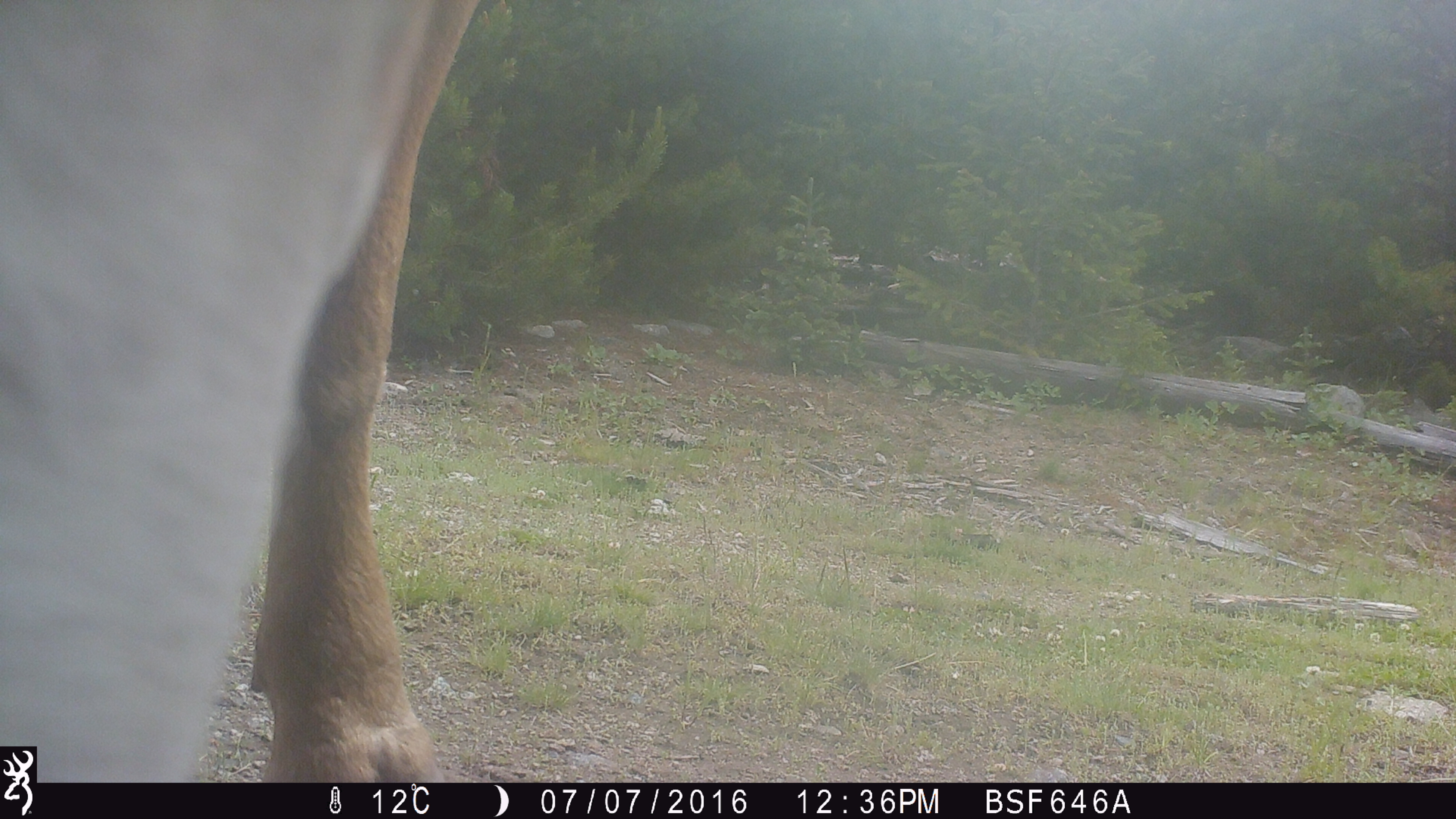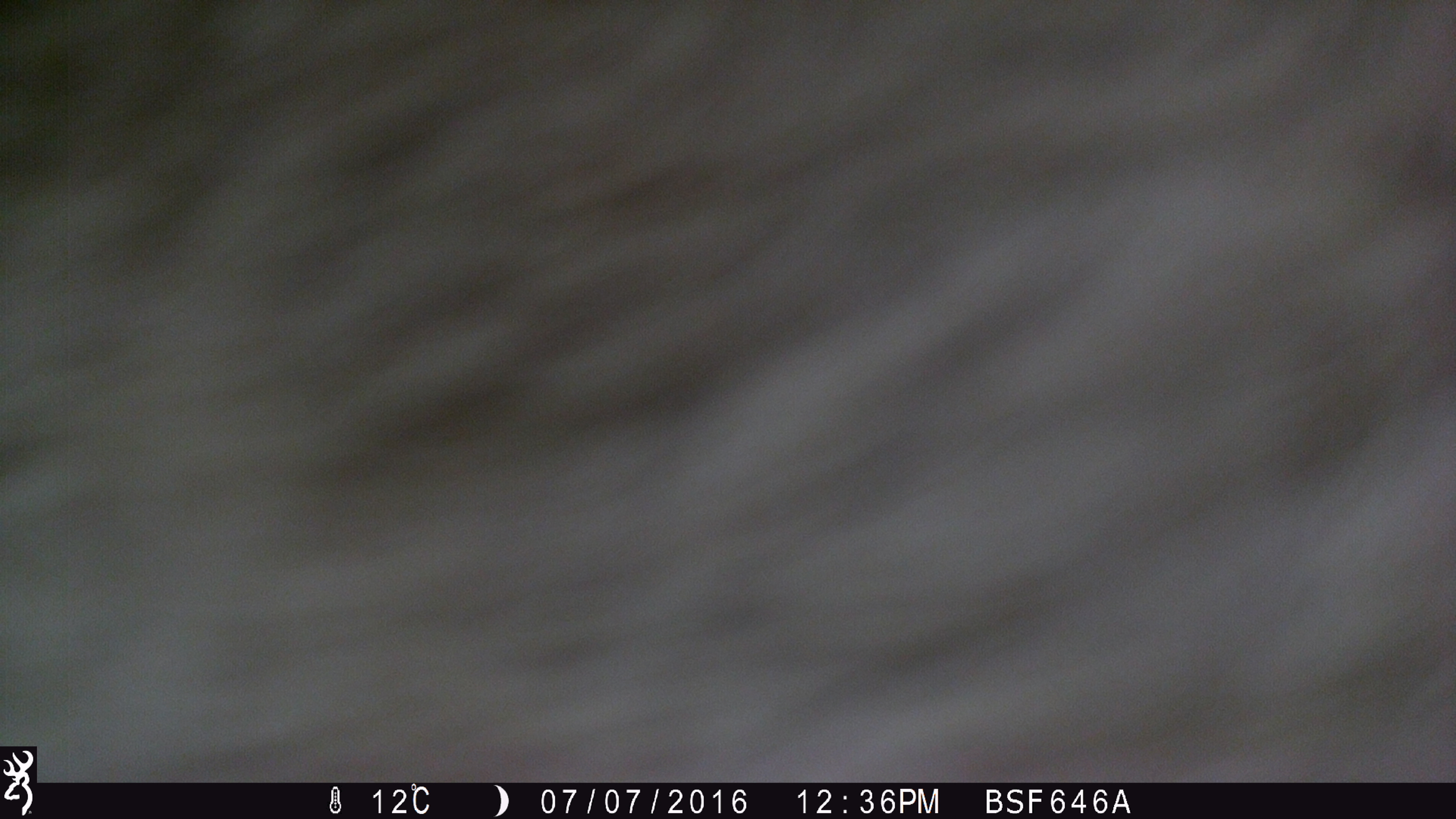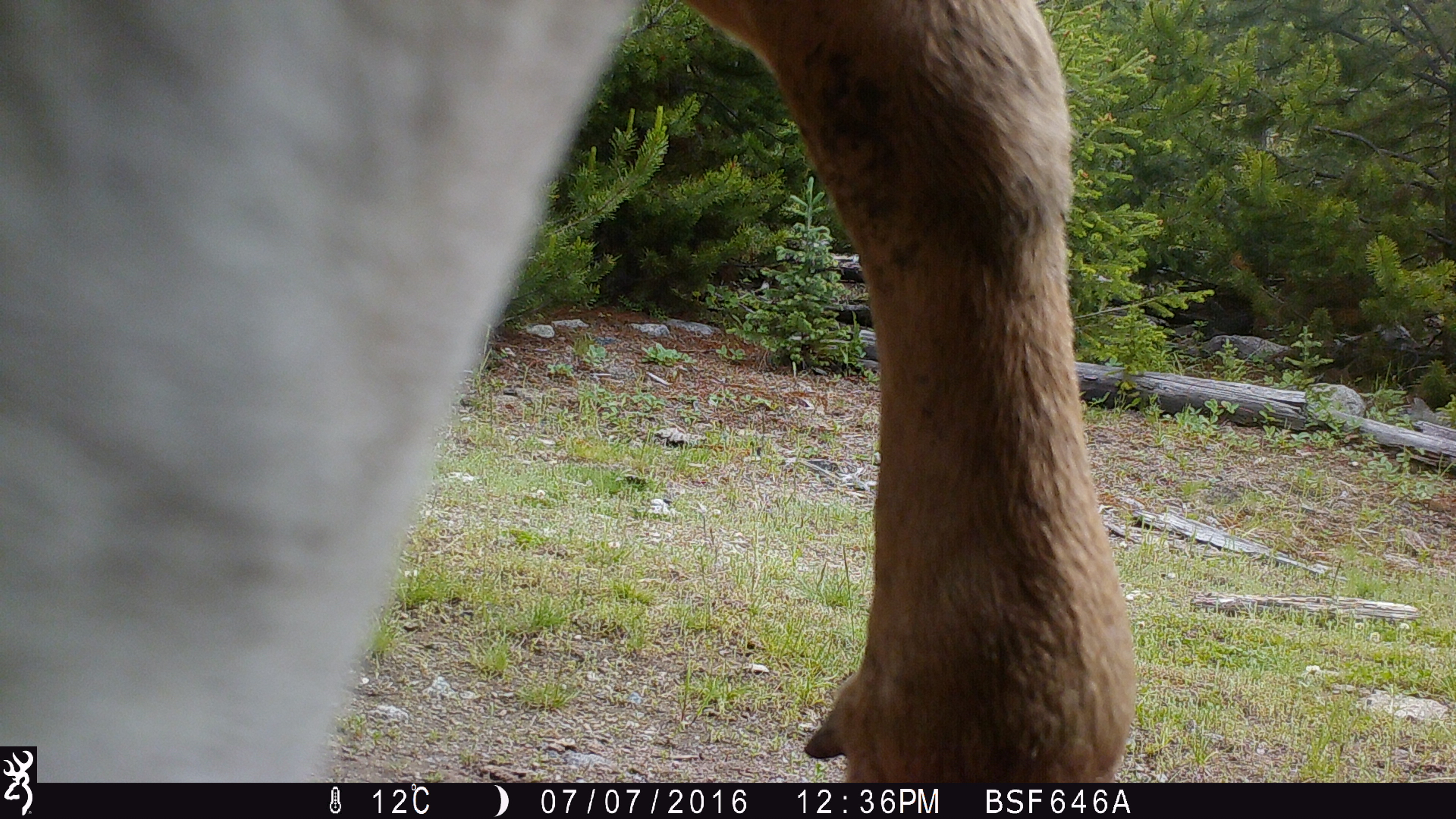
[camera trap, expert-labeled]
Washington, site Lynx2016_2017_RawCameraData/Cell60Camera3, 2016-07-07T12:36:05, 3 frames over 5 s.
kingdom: Animalia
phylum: Chordata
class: Mammalia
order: Artiodactyla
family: Bovidae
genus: Bos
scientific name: Bos taurus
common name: domestic cattle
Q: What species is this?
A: Domestic cattle (Bos taurus).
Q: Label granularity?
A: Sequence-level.